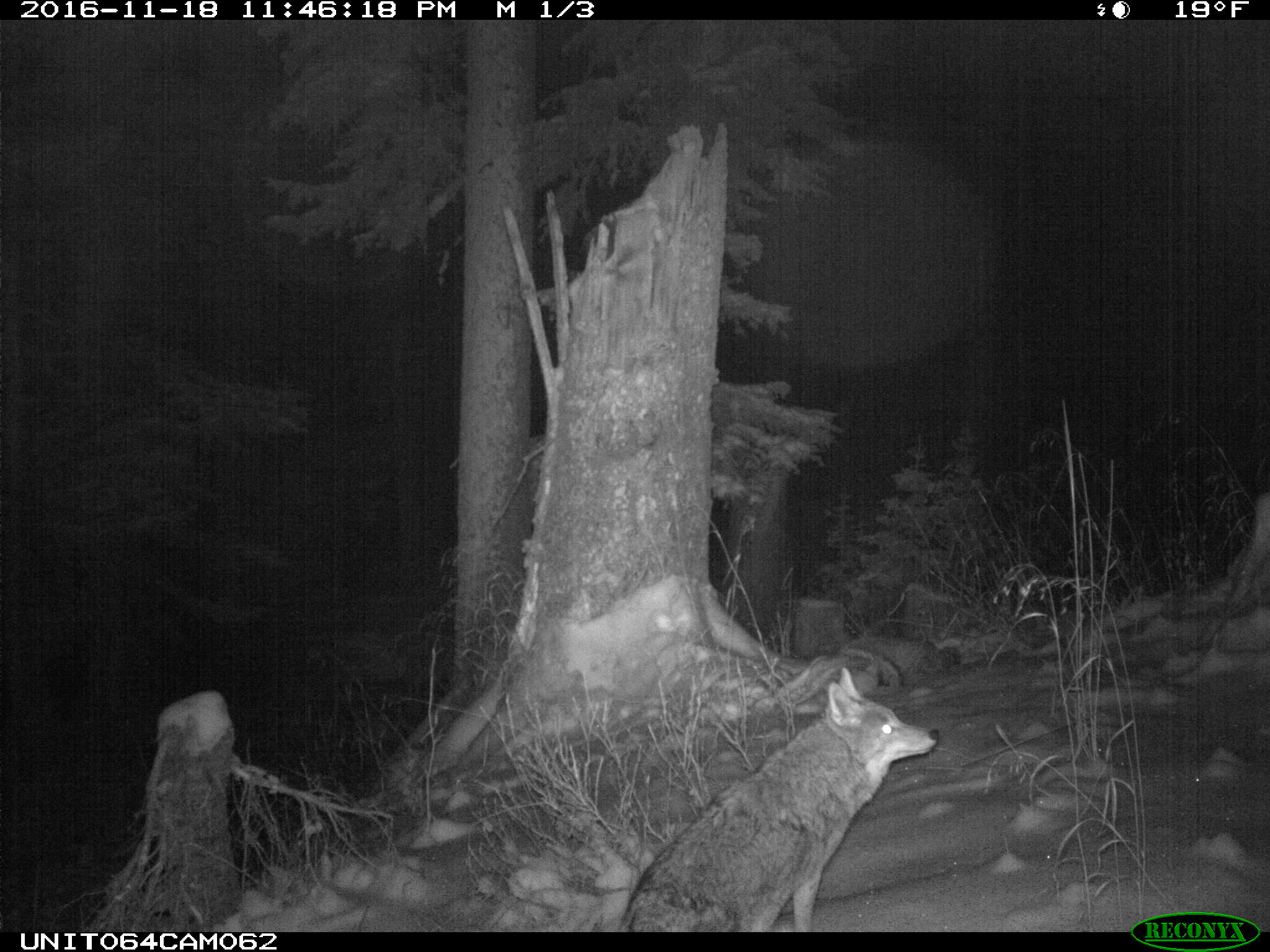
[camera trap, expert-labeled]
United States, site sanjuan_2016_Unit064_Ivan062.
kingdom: Animalia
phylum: Chordata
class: Mammalia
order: Carnivora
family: Canidae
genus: Canis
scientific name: Canis latrans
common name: coyote